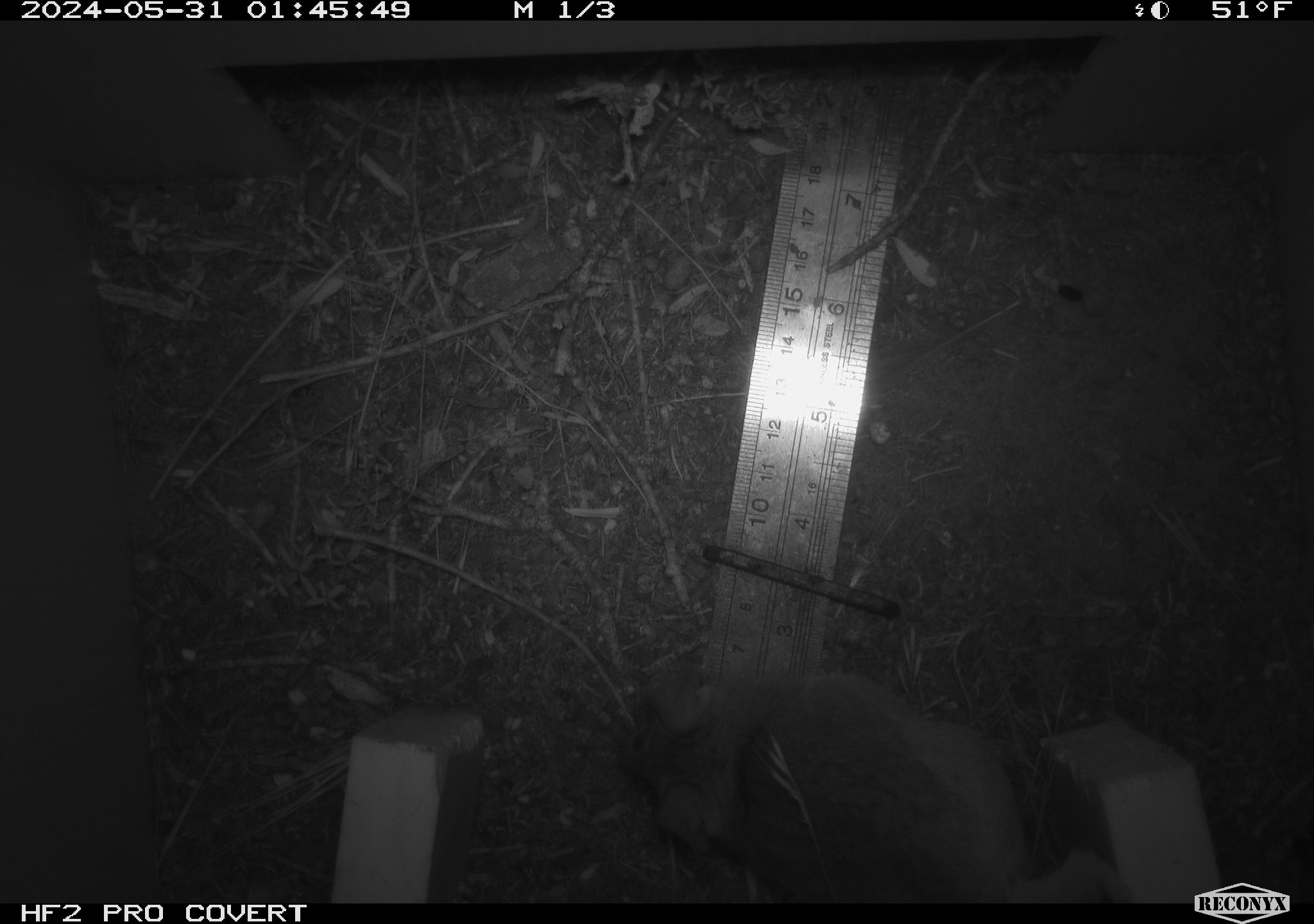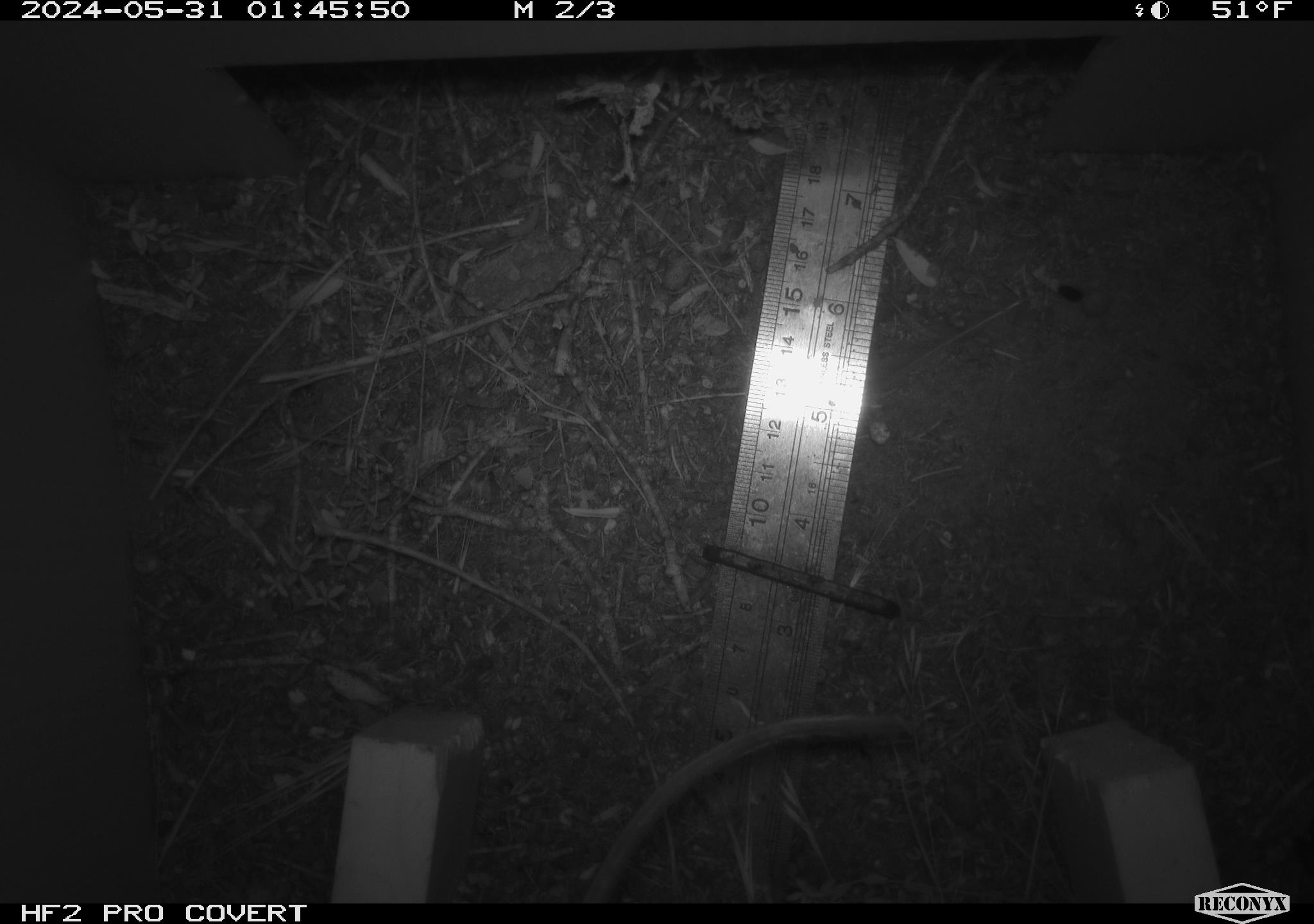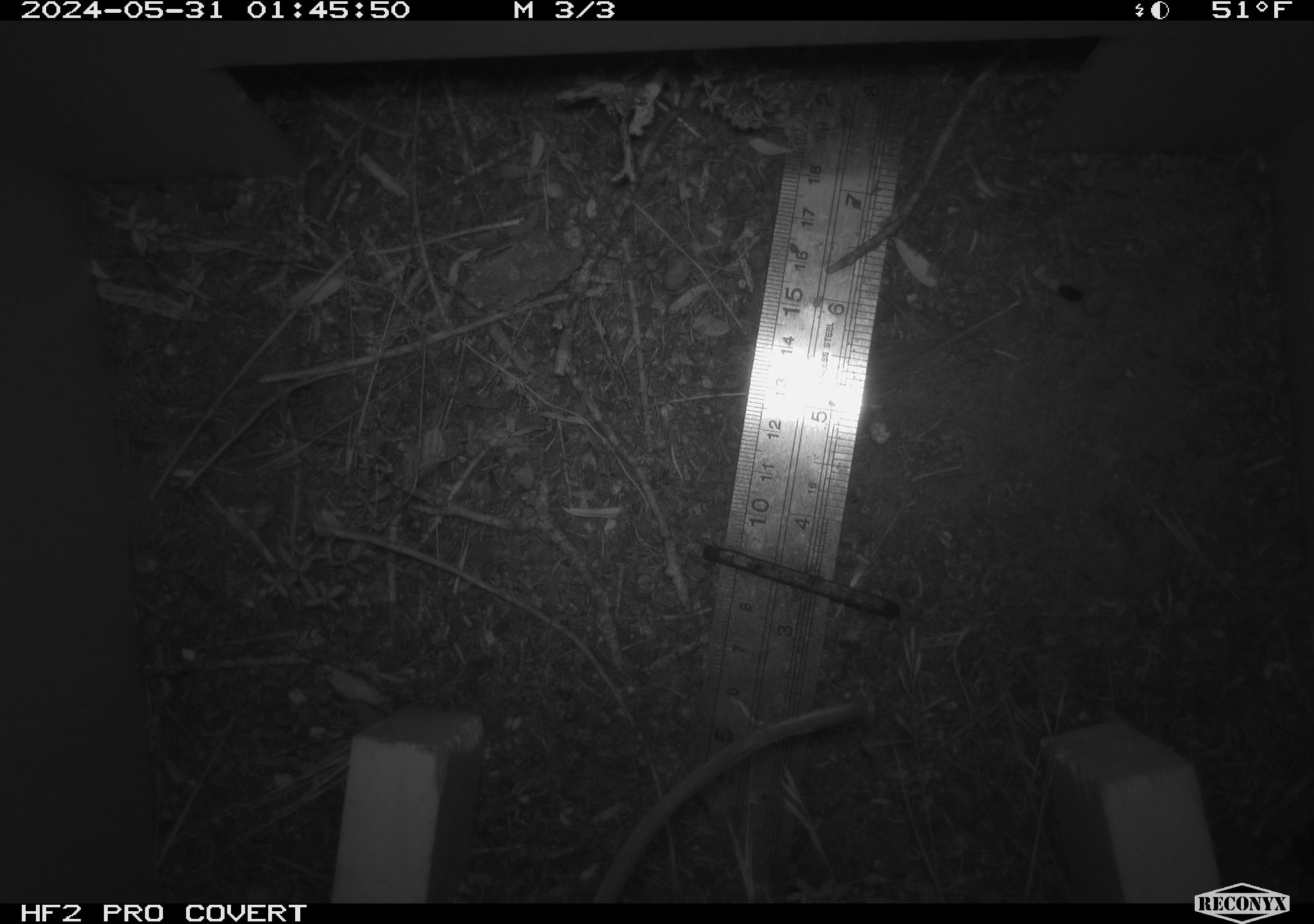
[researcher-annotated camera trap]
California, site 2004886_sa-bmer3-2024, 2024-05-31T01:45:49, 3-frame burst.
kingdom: Animalia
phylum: Chordata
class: Mammalia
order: Rodentia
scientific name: Rodentia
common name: mouse species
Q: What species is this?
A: Mouse species (Rodentia).